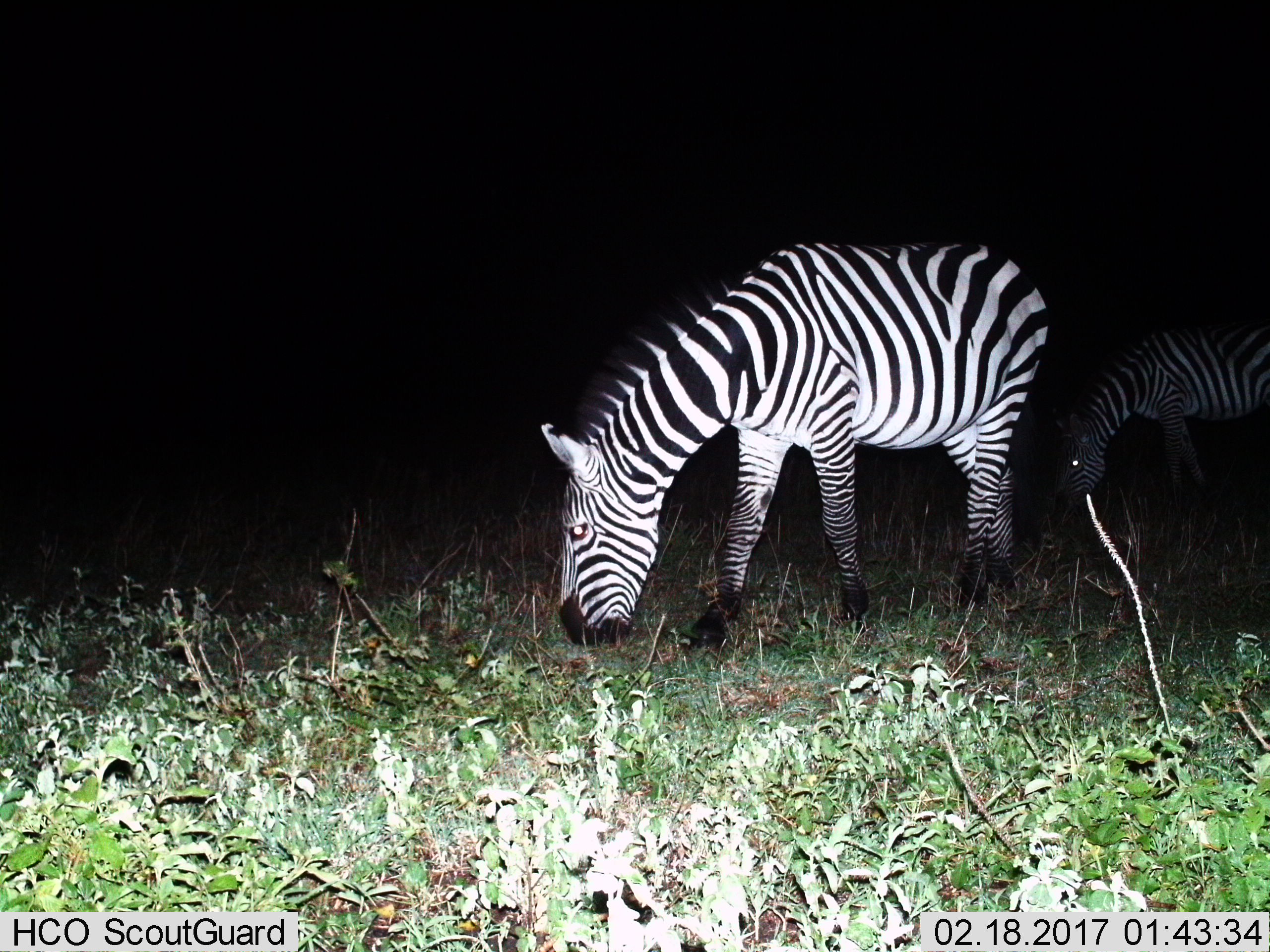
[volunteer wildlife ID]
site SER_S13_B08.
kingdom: Animalia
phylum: Chordata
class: Mammalia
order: Perissodactyla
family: Equidae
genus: Equus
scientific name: Equus quagga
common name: plains zebra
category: zebraplains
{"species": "zebraplains (plains zebra) (Equus quagga)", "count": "2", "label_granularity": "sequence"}